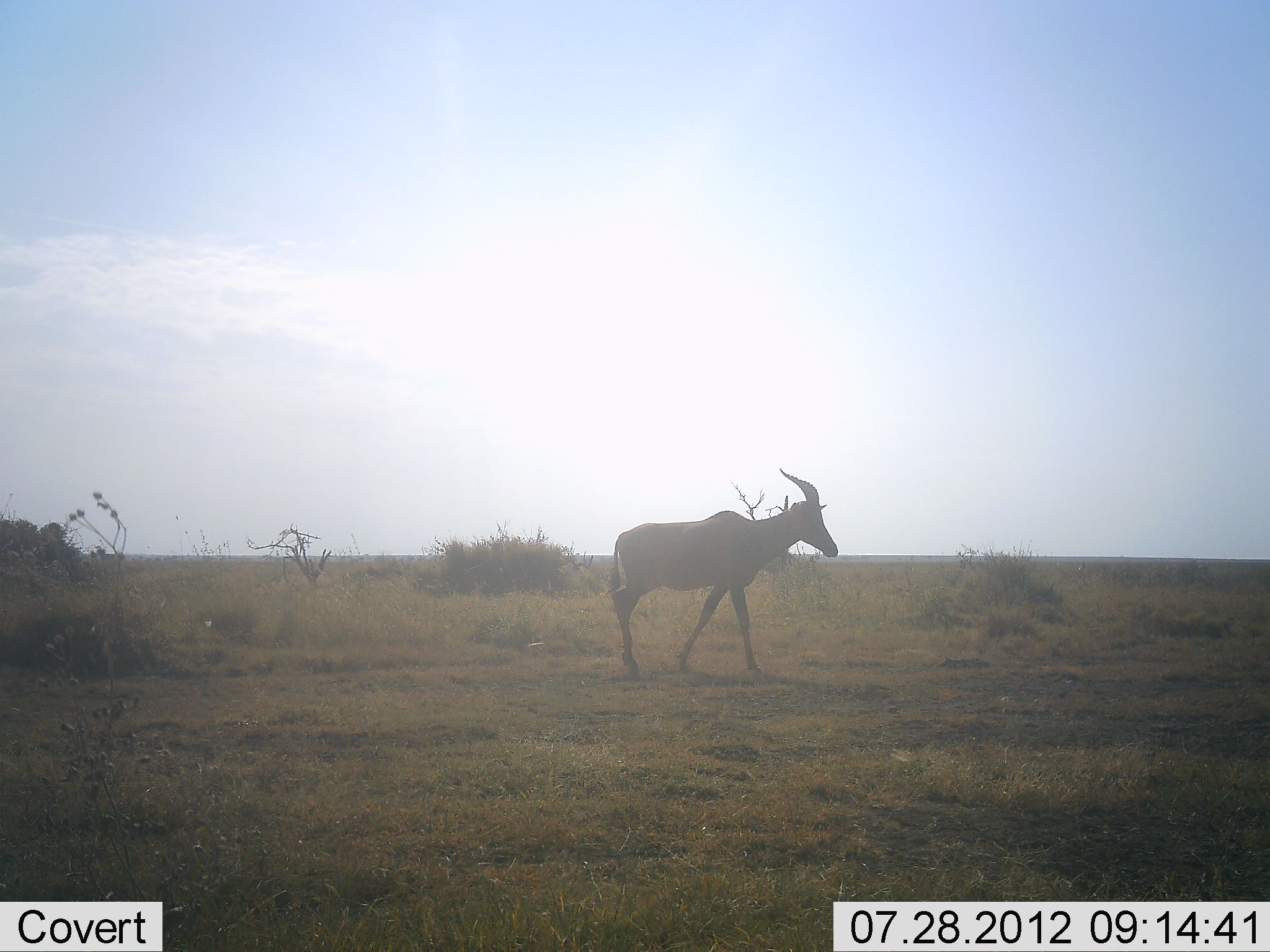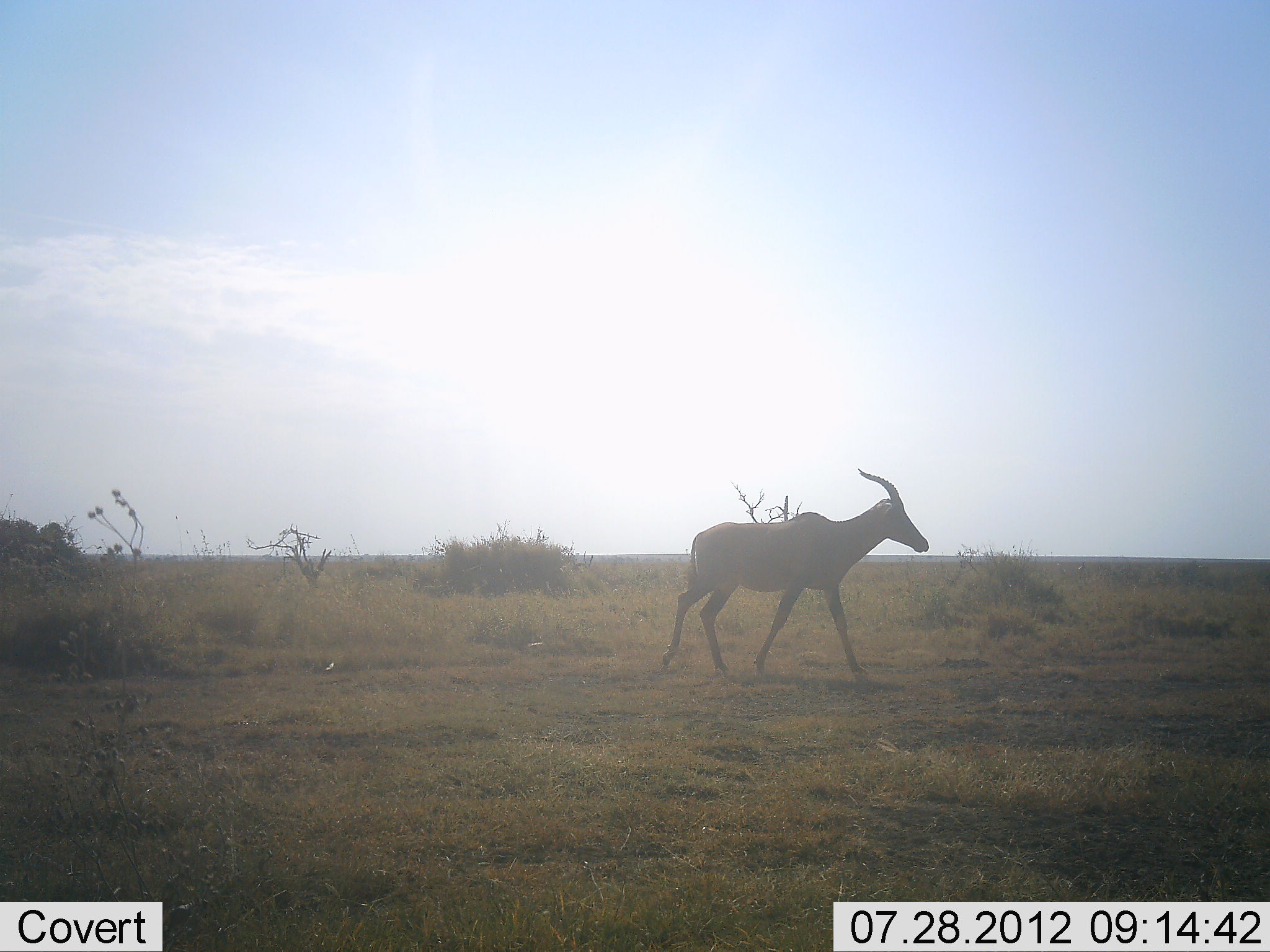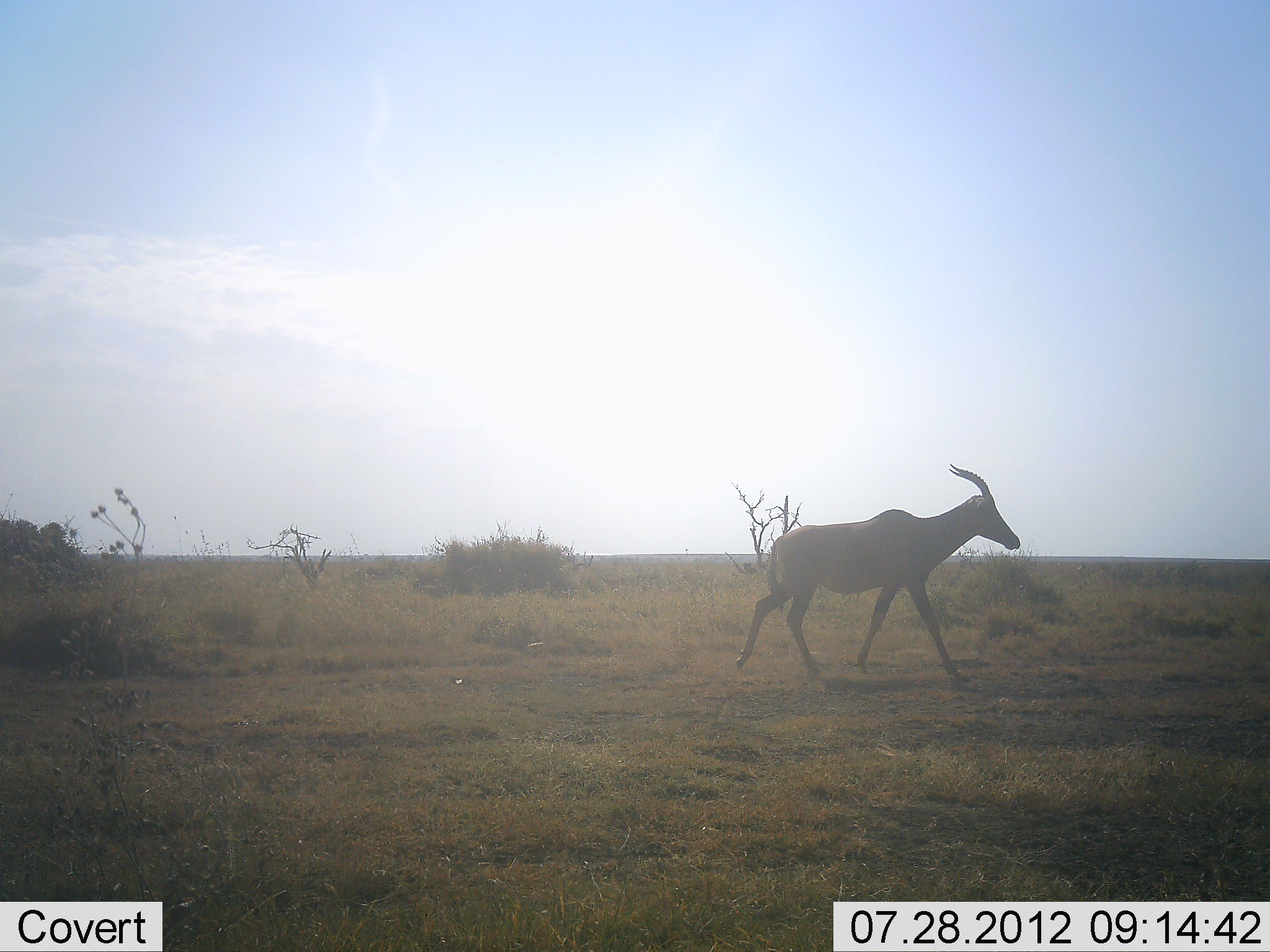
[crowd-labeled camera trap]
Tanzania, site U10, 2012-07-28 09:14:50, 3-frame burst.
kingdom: Animalia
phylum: Chordata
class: Mammalia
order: Artiodactyla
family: Bovidae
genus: Damaliscus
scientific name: Damaliscus lunatus jimela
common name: topi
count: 1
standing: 9%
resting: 0%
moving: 100%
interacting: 0%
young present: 0%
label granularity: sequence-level